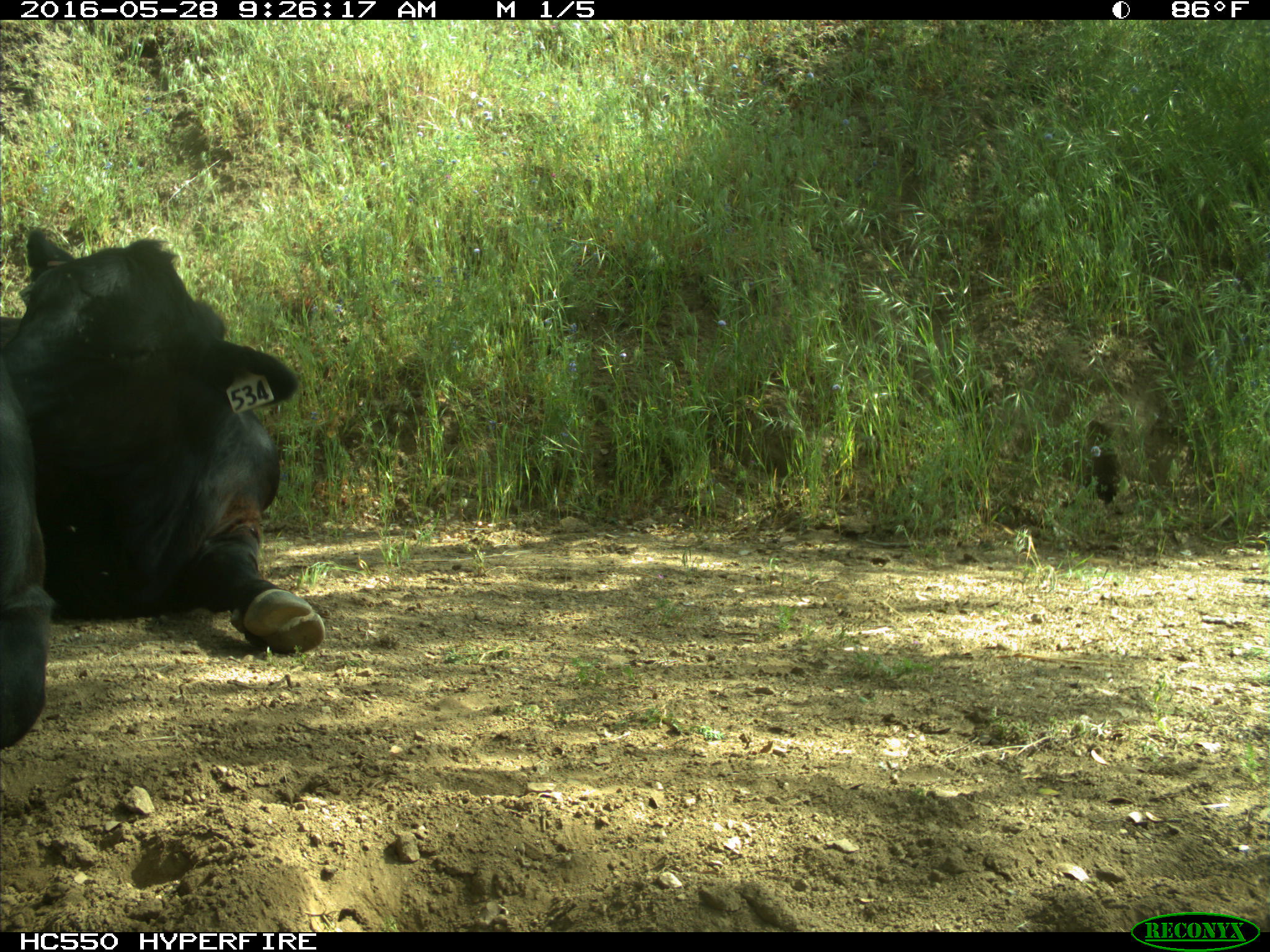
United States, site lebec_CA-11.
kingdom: Animalia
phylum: Chordata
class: Mammalia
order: Artiodactyla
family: Bovidae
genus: Bos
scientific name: Bos taurus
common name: domestic cow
Bos taurus (domestic cow).